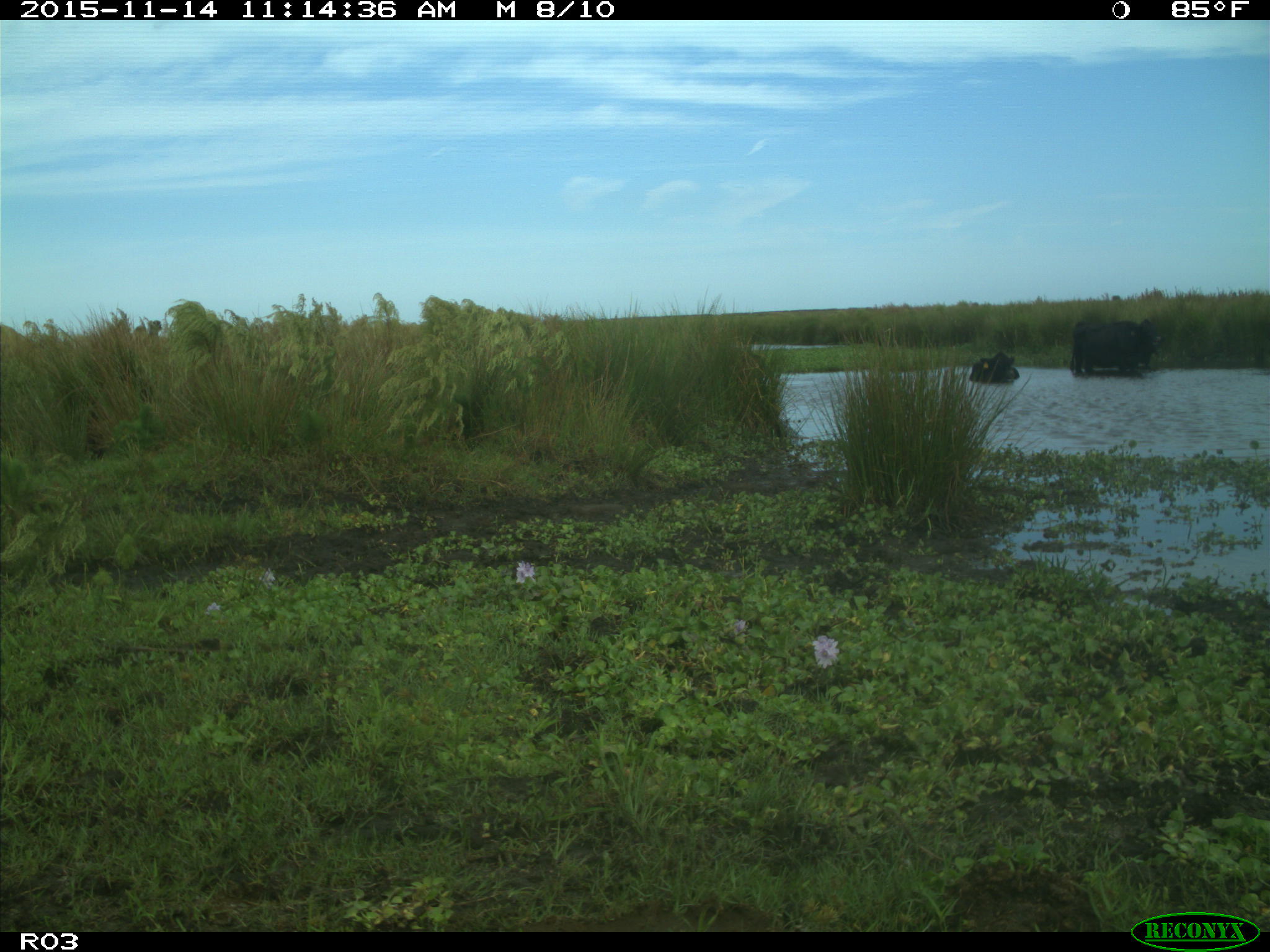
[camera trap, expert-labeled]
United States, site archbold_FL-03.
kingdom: Animalia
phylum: Chordata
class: Mammalia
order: Artiodactyla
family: Bovidae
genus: Bos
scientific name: Bos taurus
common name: domestic cow